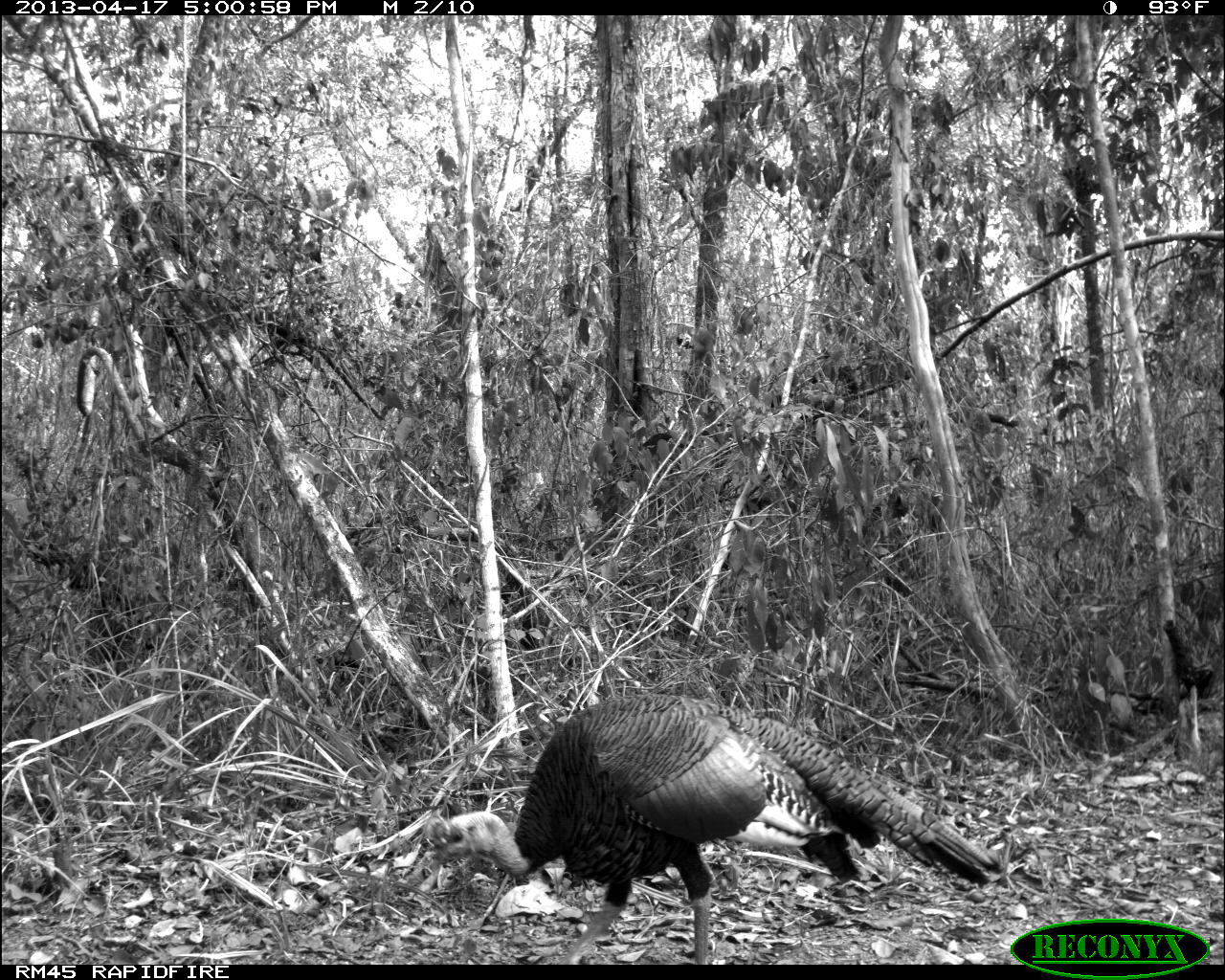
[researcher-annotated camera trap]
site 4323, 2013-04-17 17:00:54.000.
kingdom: Animalia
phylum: Chordata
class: Aves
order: Galliformes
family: Phasianidae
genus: Meleagris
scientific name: Meleagris ocellata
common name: ocellated turkey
Meleagris ocellata (ocellated turkey), count 1, sex male.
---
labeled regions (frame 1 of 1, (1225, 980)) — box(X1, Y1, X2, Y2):
meleagris ocellata: box(424, 693, 1005, 964)